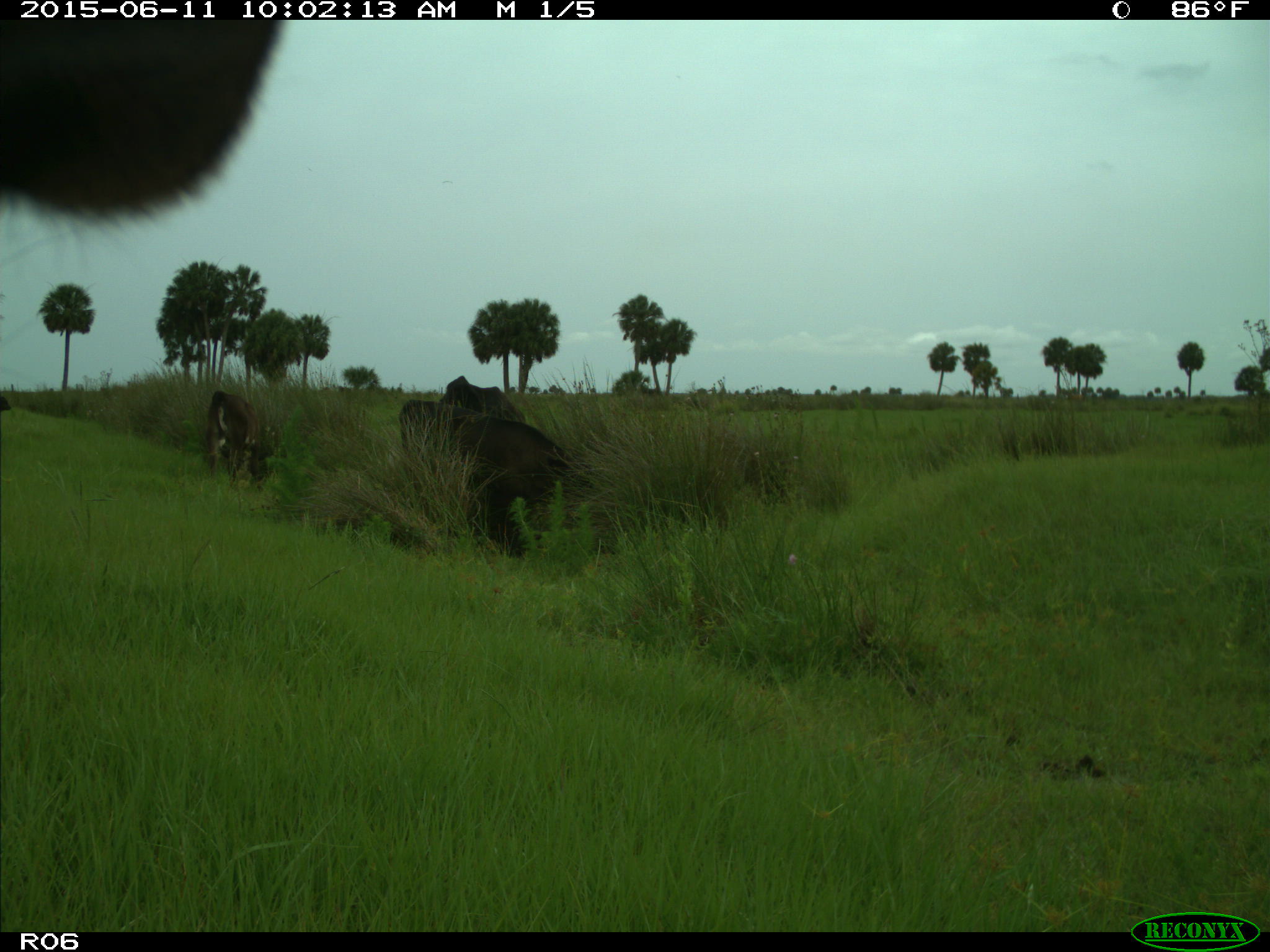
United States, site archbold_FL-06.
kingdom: Animalia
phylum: Chordata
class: Mammalia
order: Artiodactyla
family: Bovidae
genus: Bos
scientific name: Bos taurus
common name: domestic cow